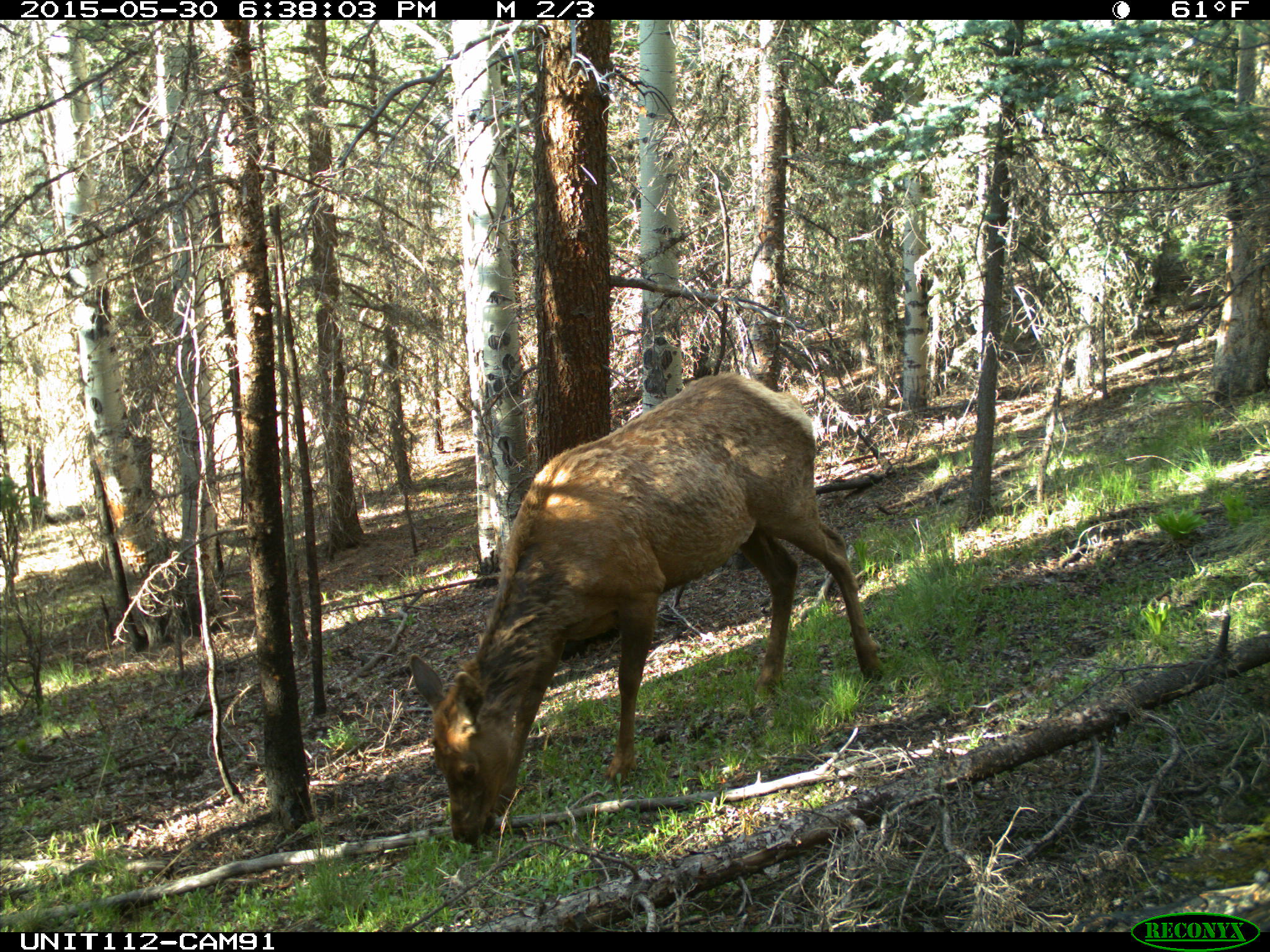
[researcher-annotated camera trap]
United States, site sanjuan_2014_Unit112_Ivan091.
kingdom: Animalia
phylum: Chordata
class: Mammalia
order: Artiodactyla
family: Cervidae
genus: Cervus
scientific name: Cervus elaphus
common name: red deer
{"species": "Cervus elaphus (red deer)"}